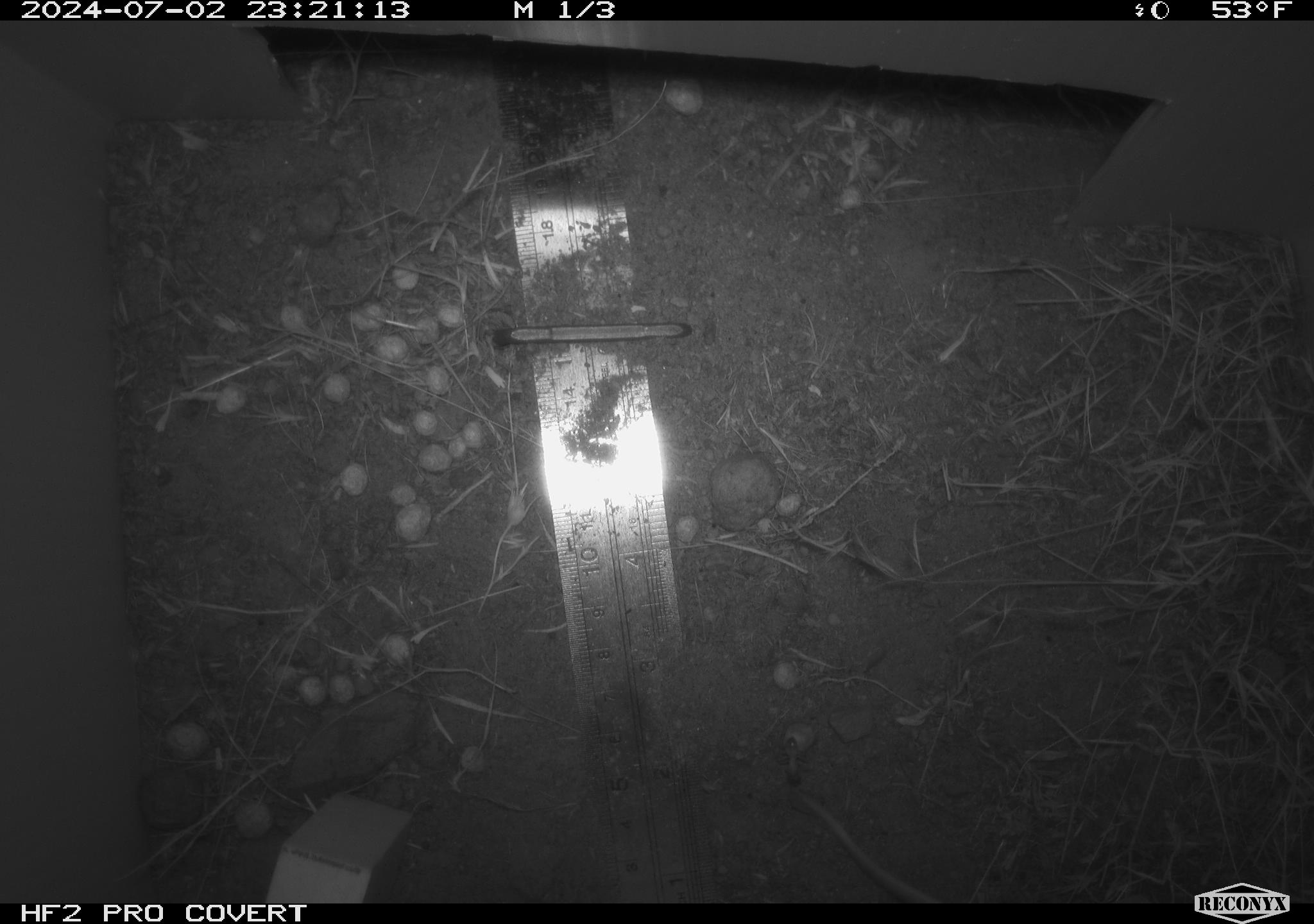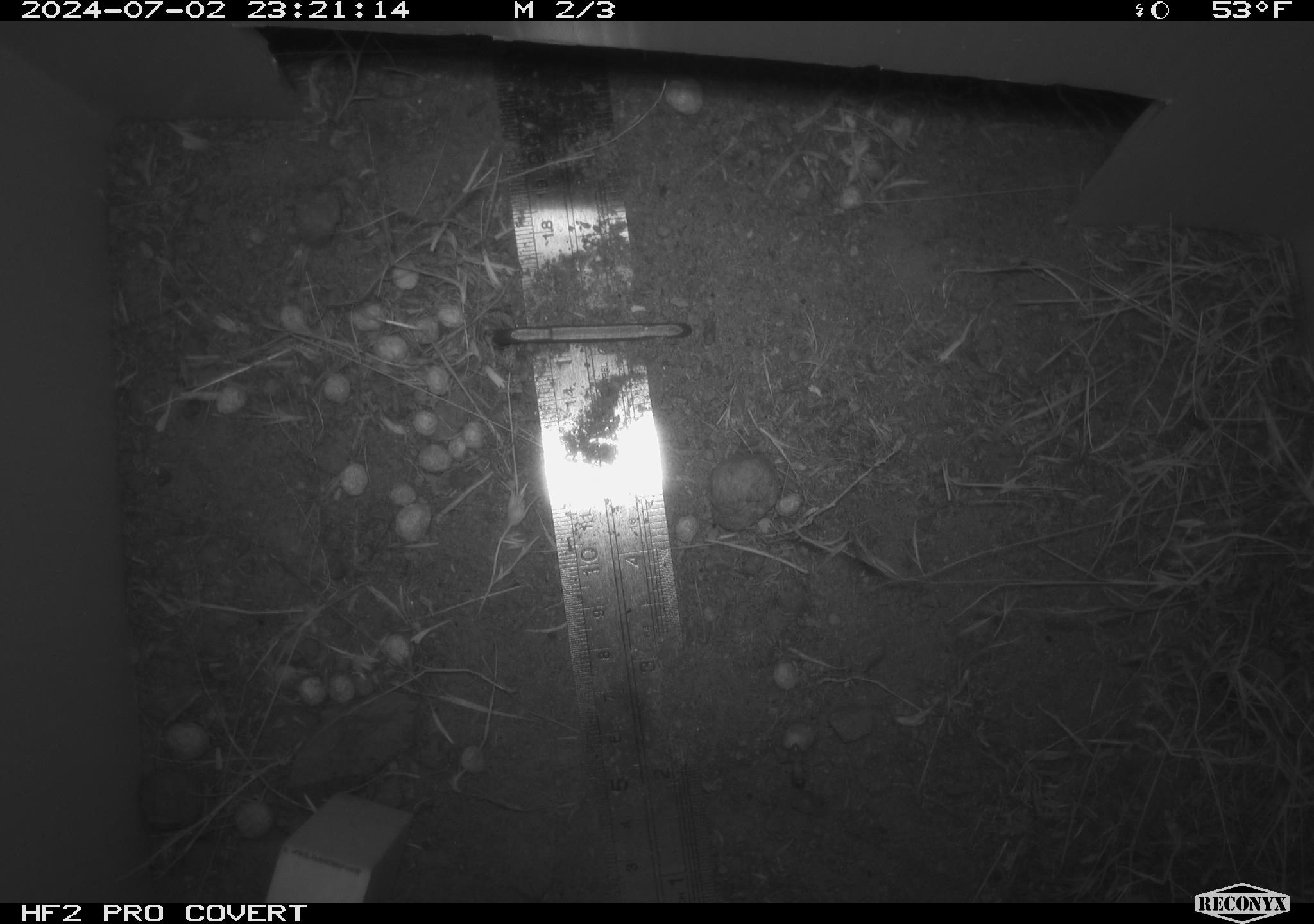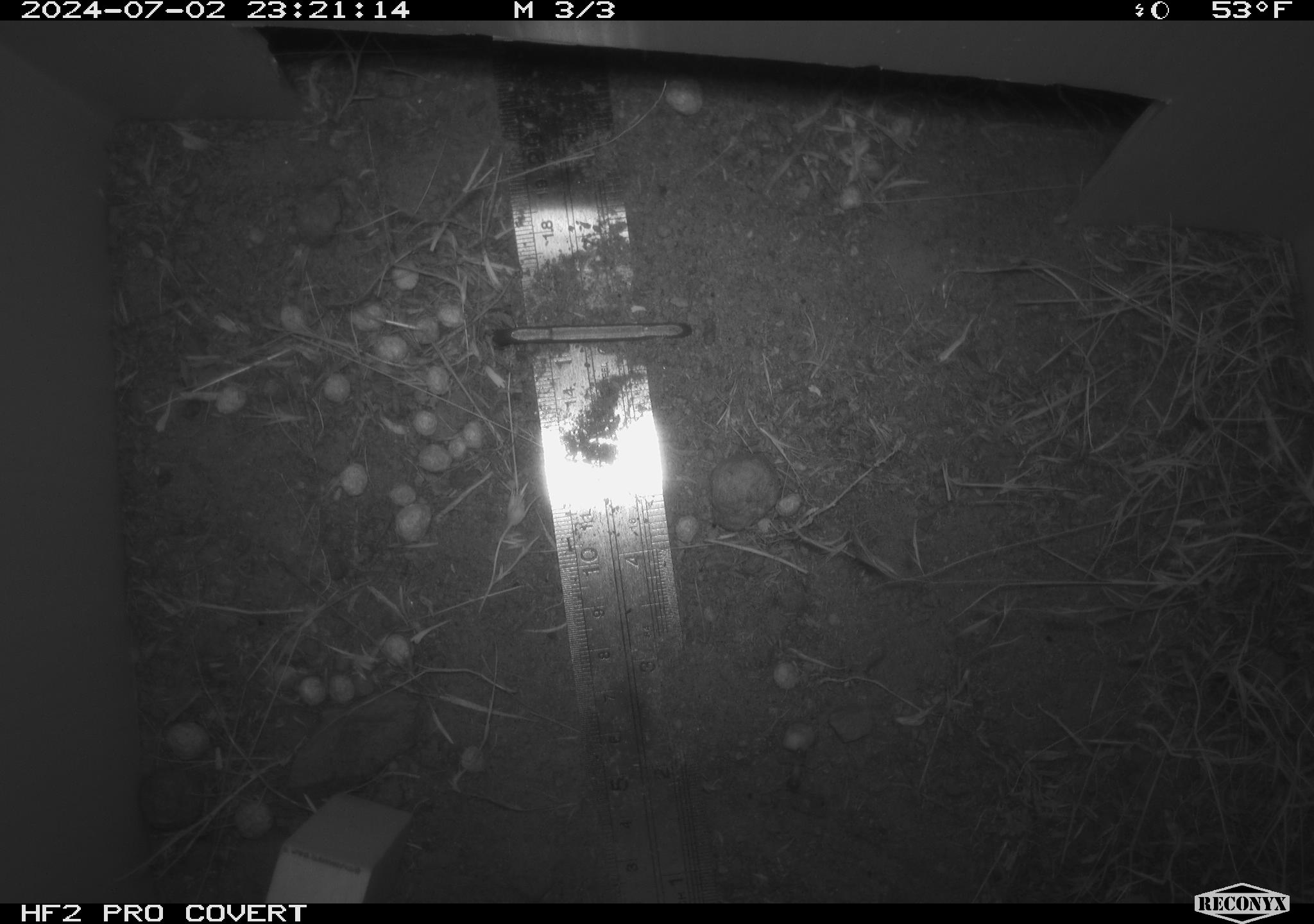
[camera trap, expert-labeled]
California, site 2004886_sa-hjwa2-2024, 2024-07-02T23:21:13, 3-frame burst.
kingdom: Animalia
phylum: Chordata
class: Mammalia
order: Rodentia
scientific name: Rodentia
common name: rodent